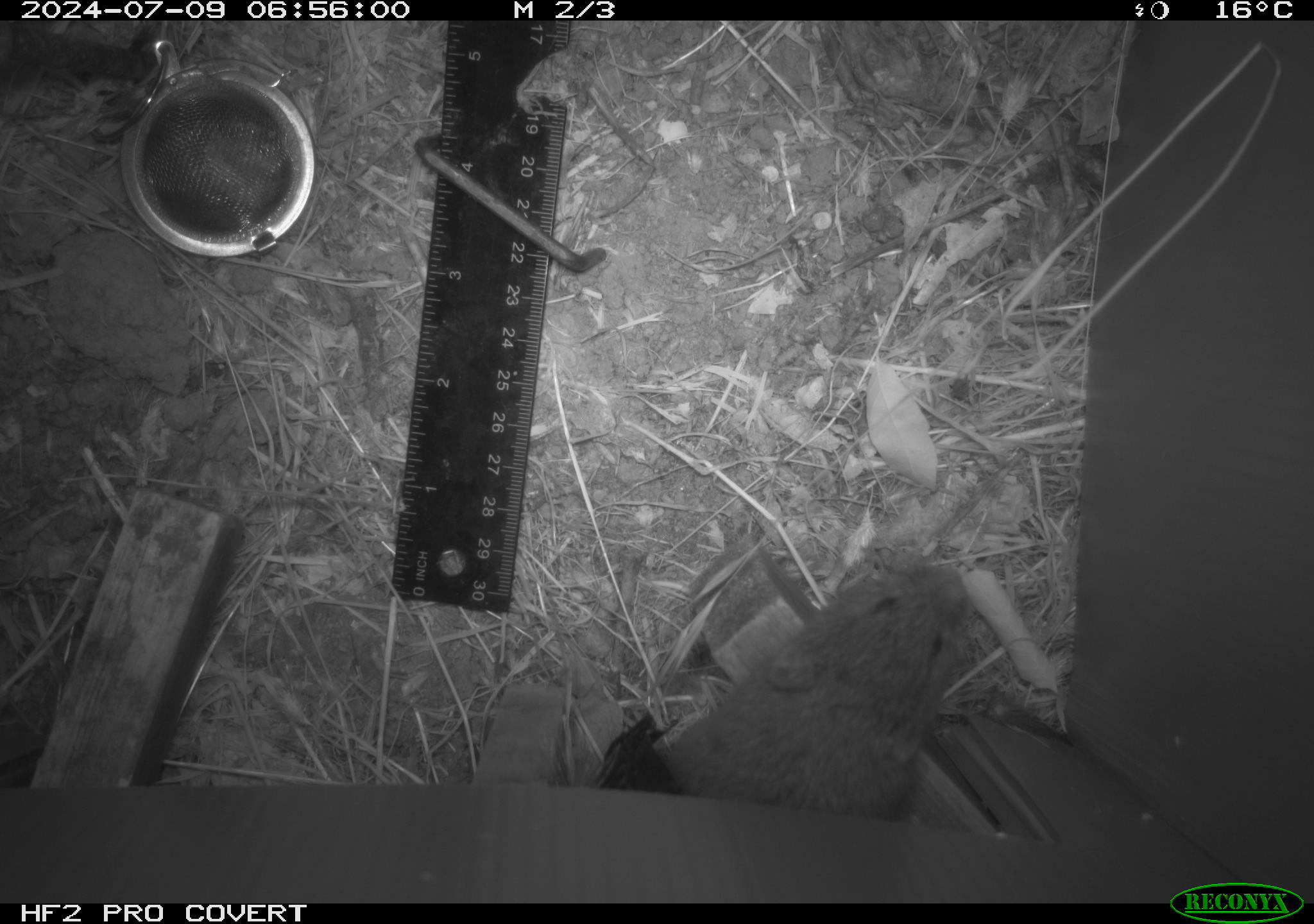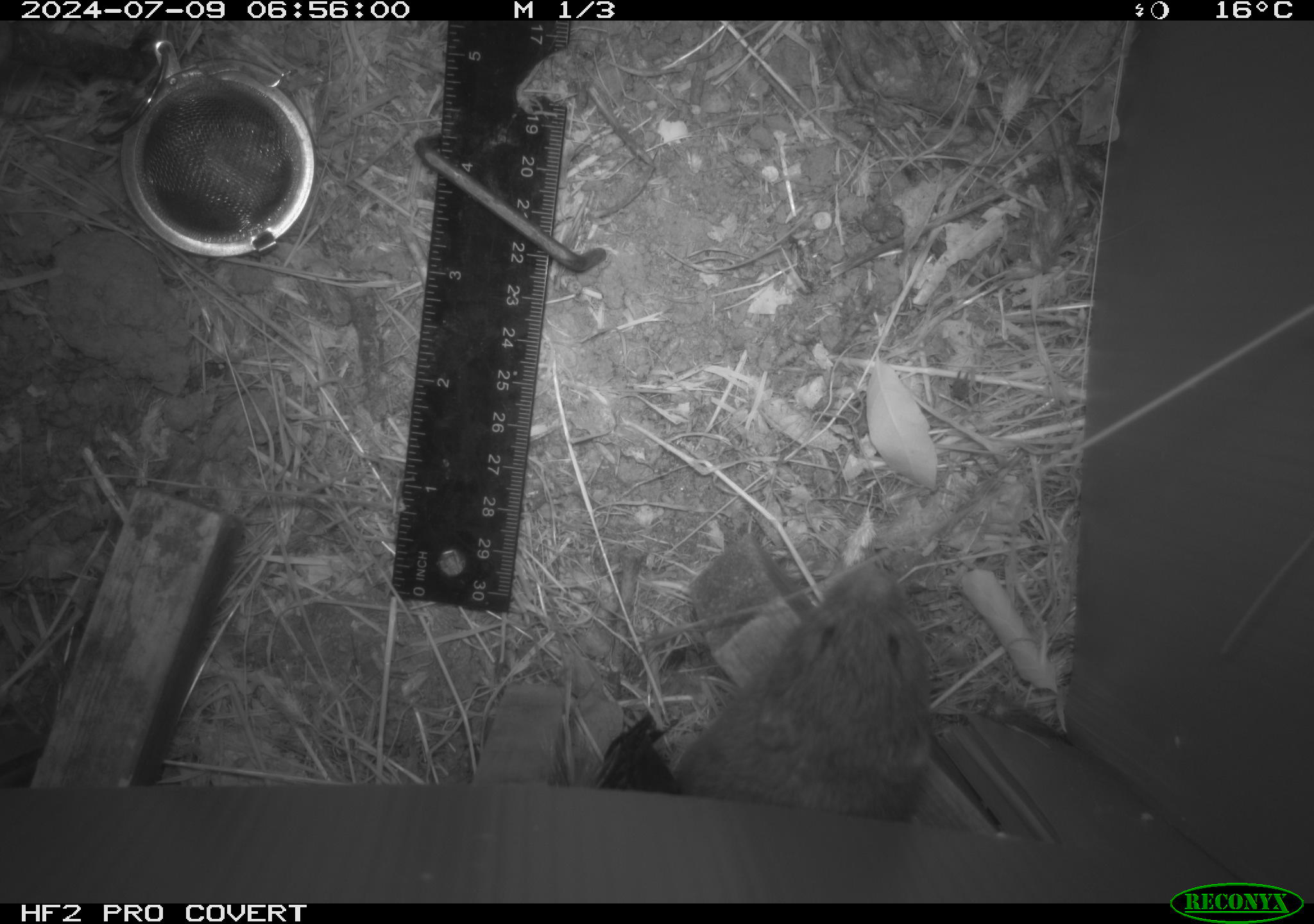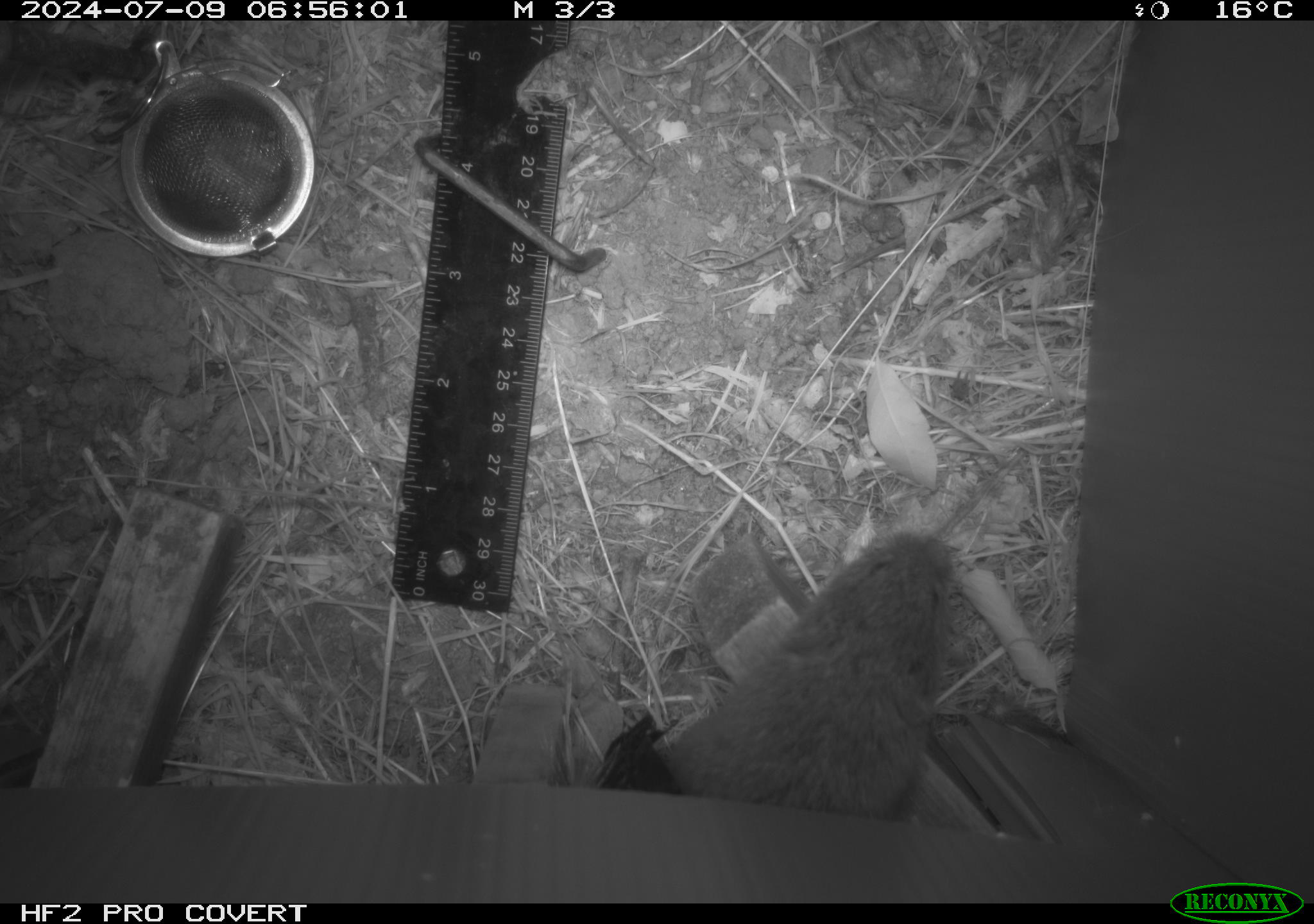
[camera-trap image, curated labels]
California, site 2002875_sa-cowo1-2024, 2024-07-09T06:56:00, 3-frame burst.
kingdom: Animalia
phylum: Chordata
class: Mammalia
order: Rodentia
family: Cricetidae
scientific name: Arvicolinae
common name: voles, lemmings, and muskrats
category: arvicolinae subfamily